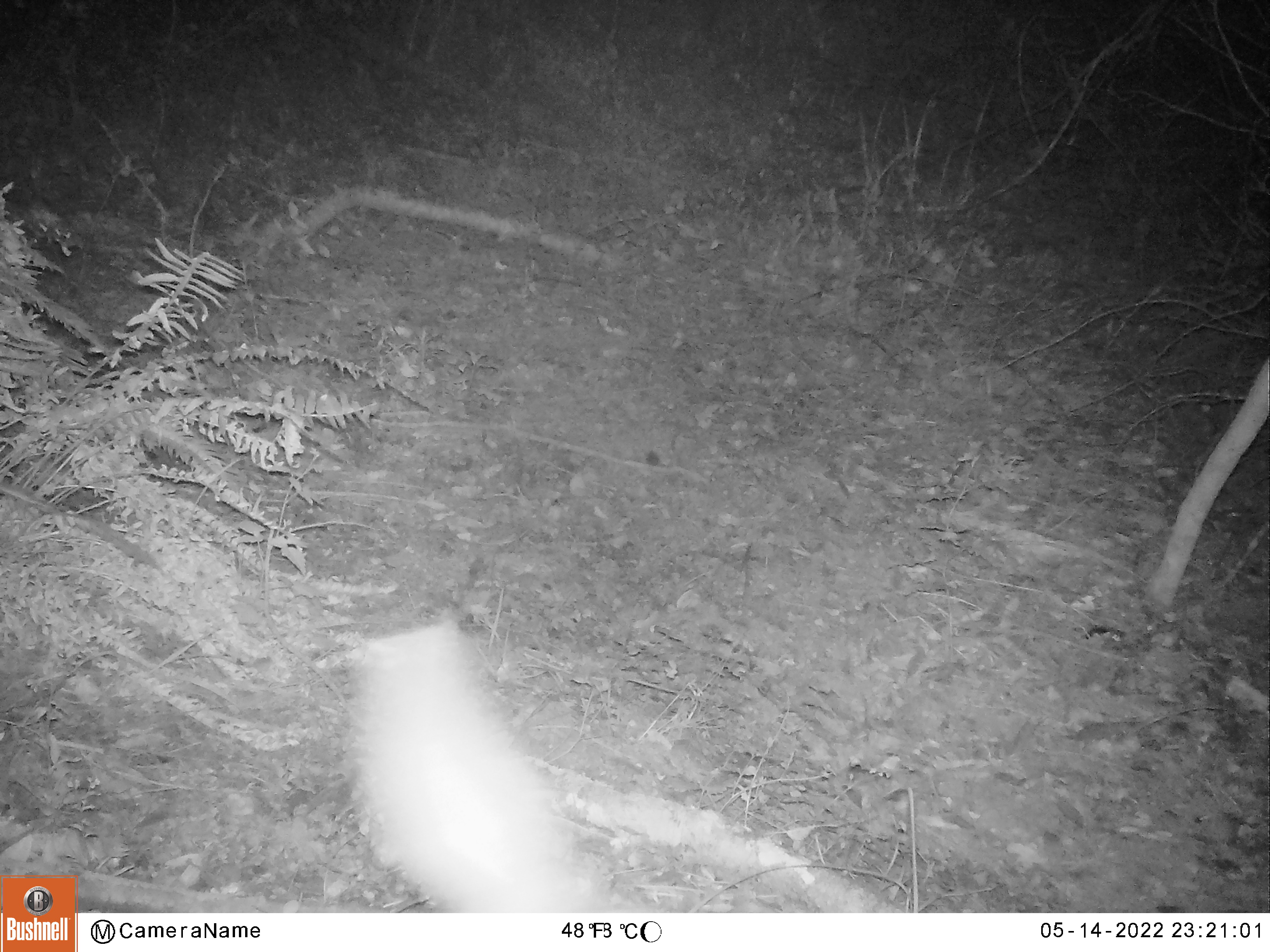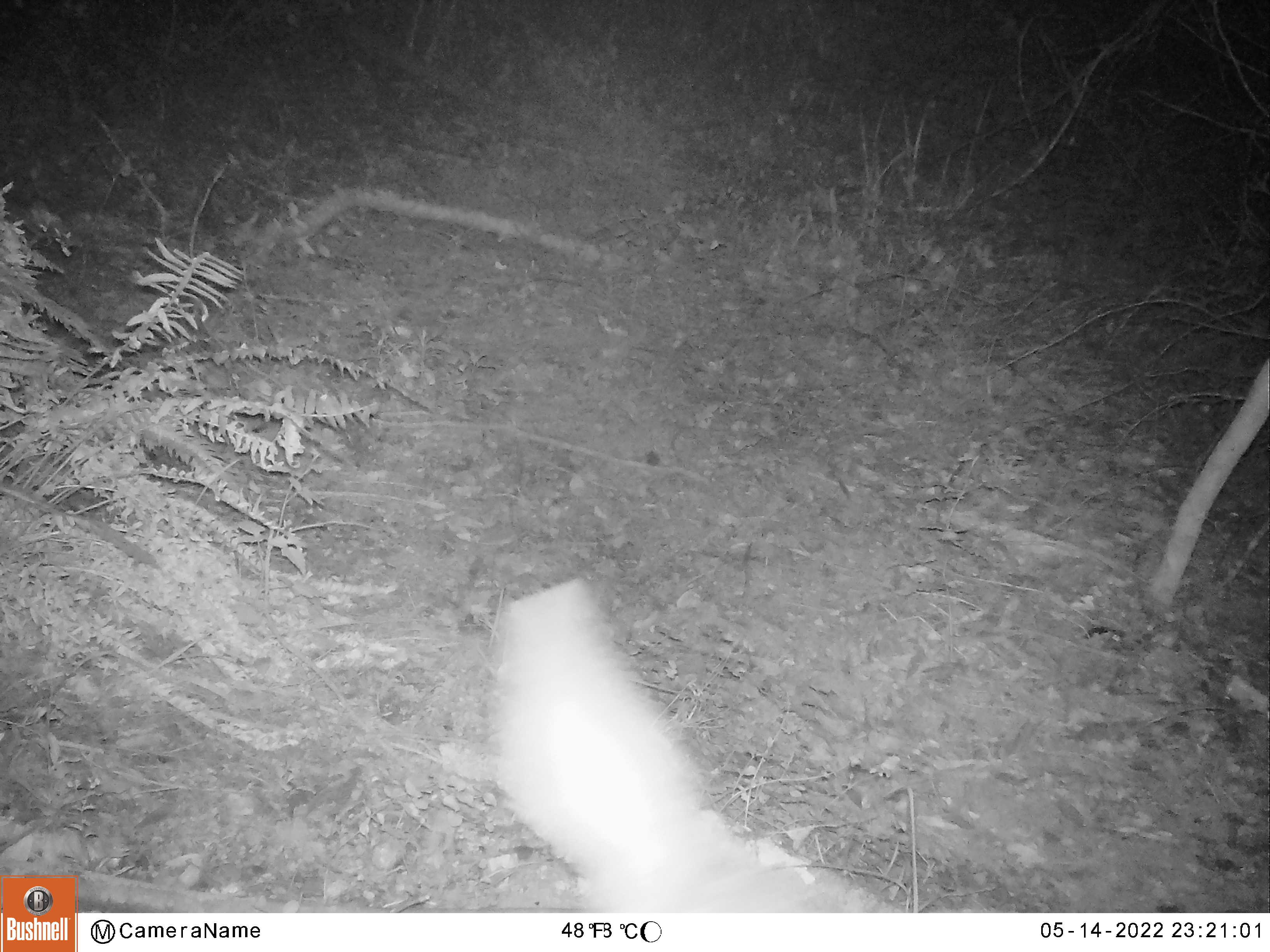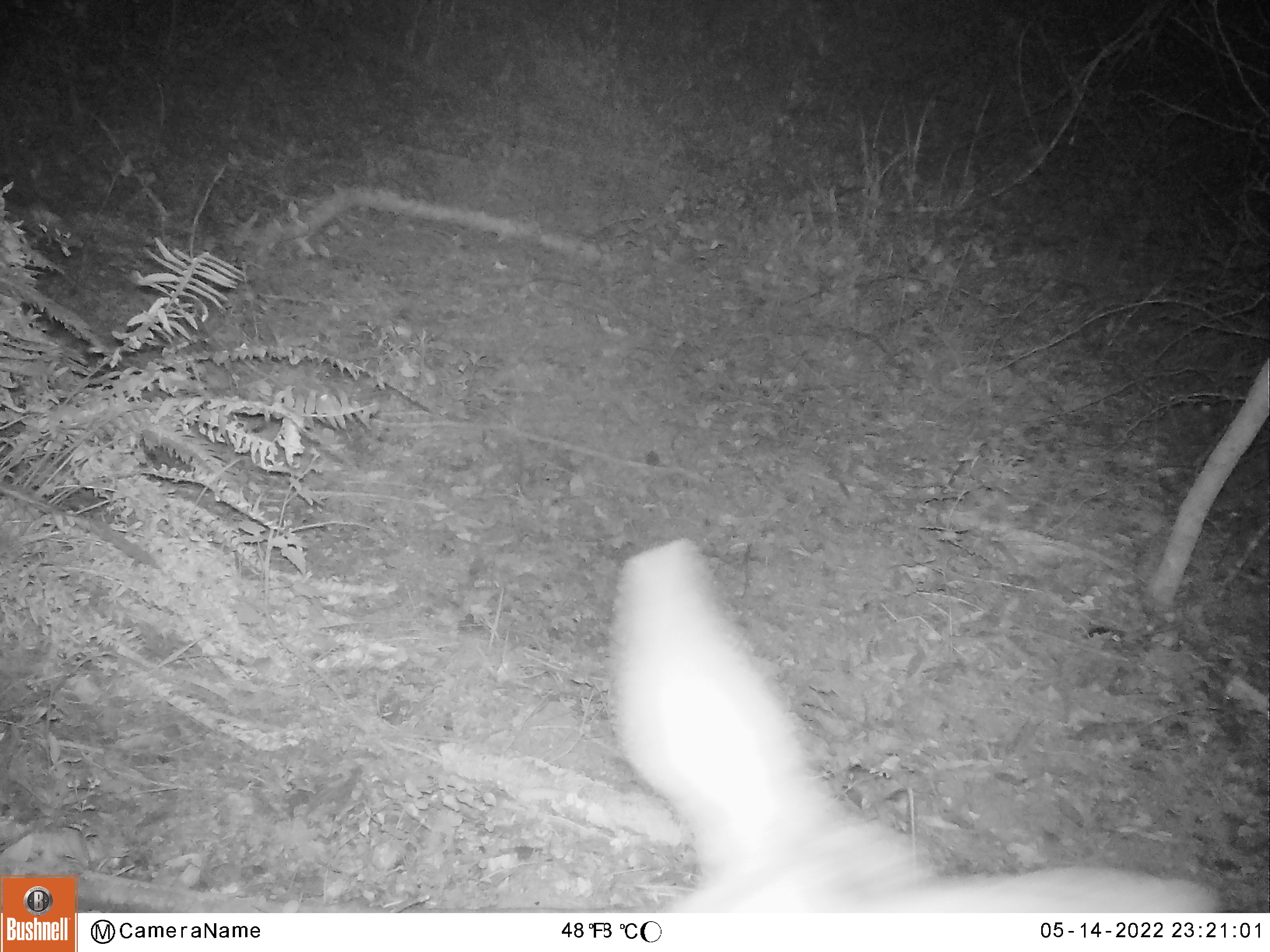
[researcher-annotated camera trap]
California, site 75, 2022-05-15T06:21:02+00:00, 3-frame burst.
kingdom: Animalia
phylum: Chordata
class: Mammalia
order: Artiodactyla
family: Cervidae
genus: Odocoileus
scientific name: Odocoileus hemionus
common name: mule deer